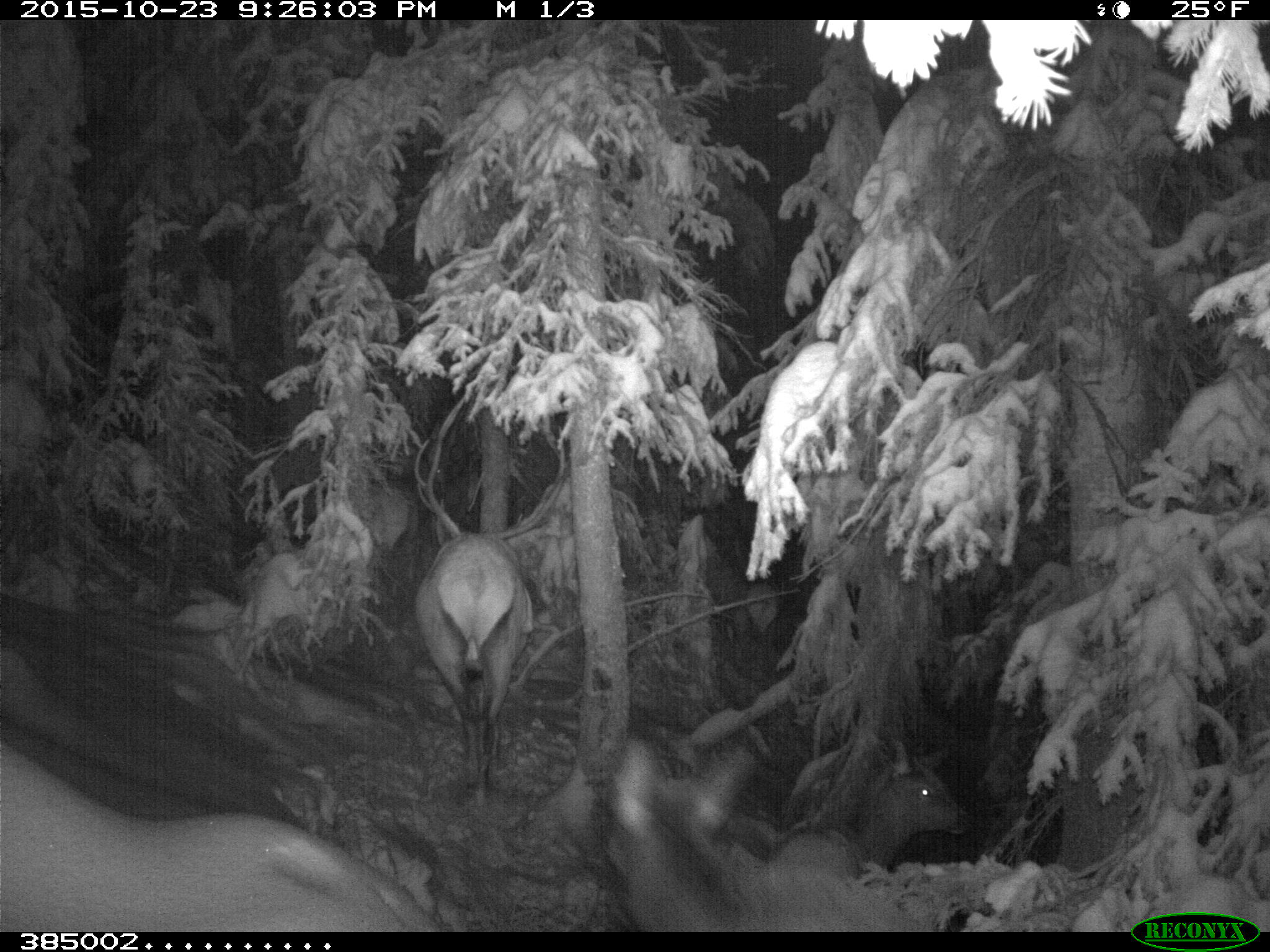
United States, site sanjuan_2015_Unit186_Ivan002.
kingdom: Animalia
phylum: Chordata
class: Mammalia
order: Artiodactyla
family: Cervidae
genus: Cervus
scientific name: Cervus elaphus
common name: red deer